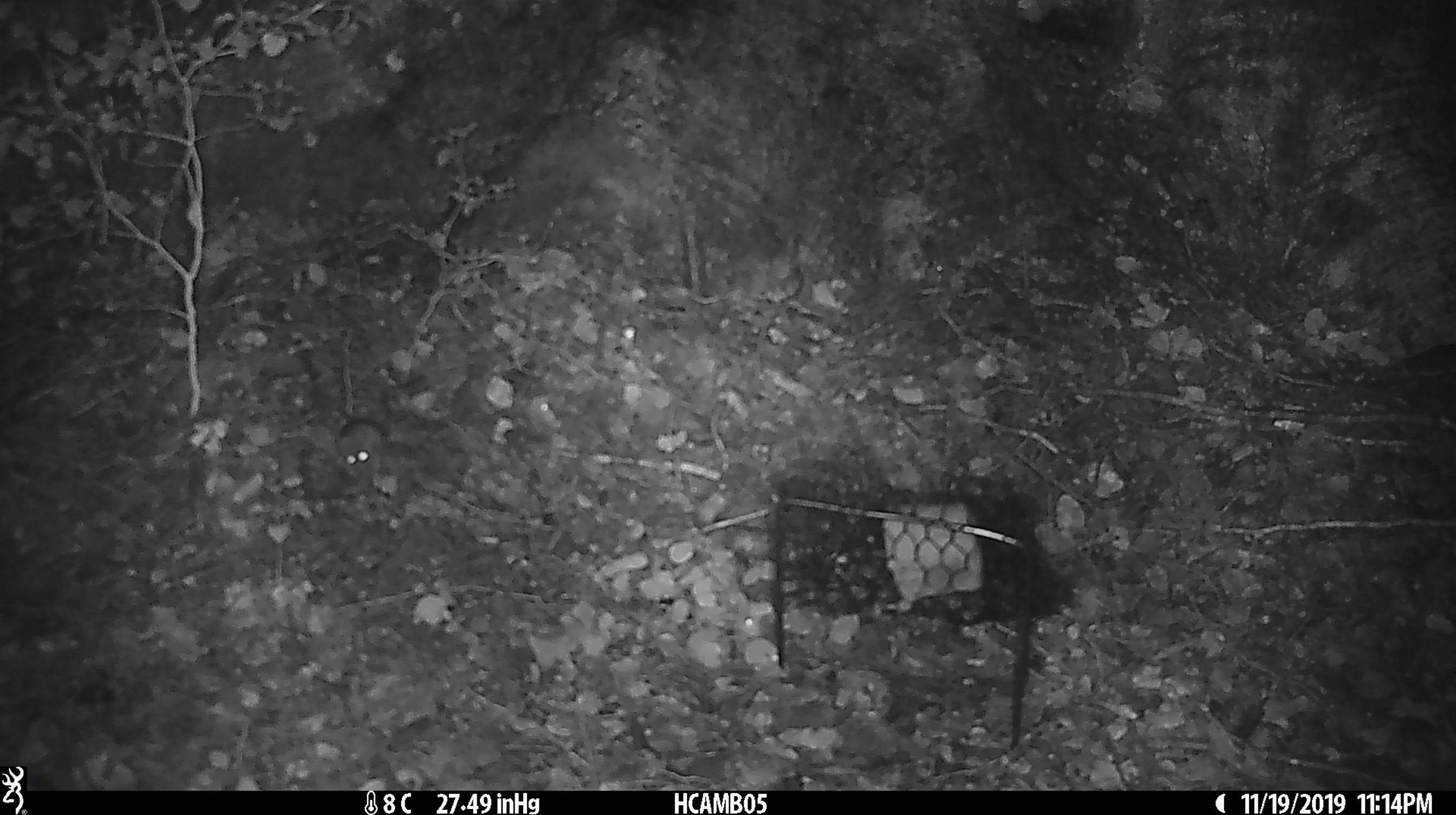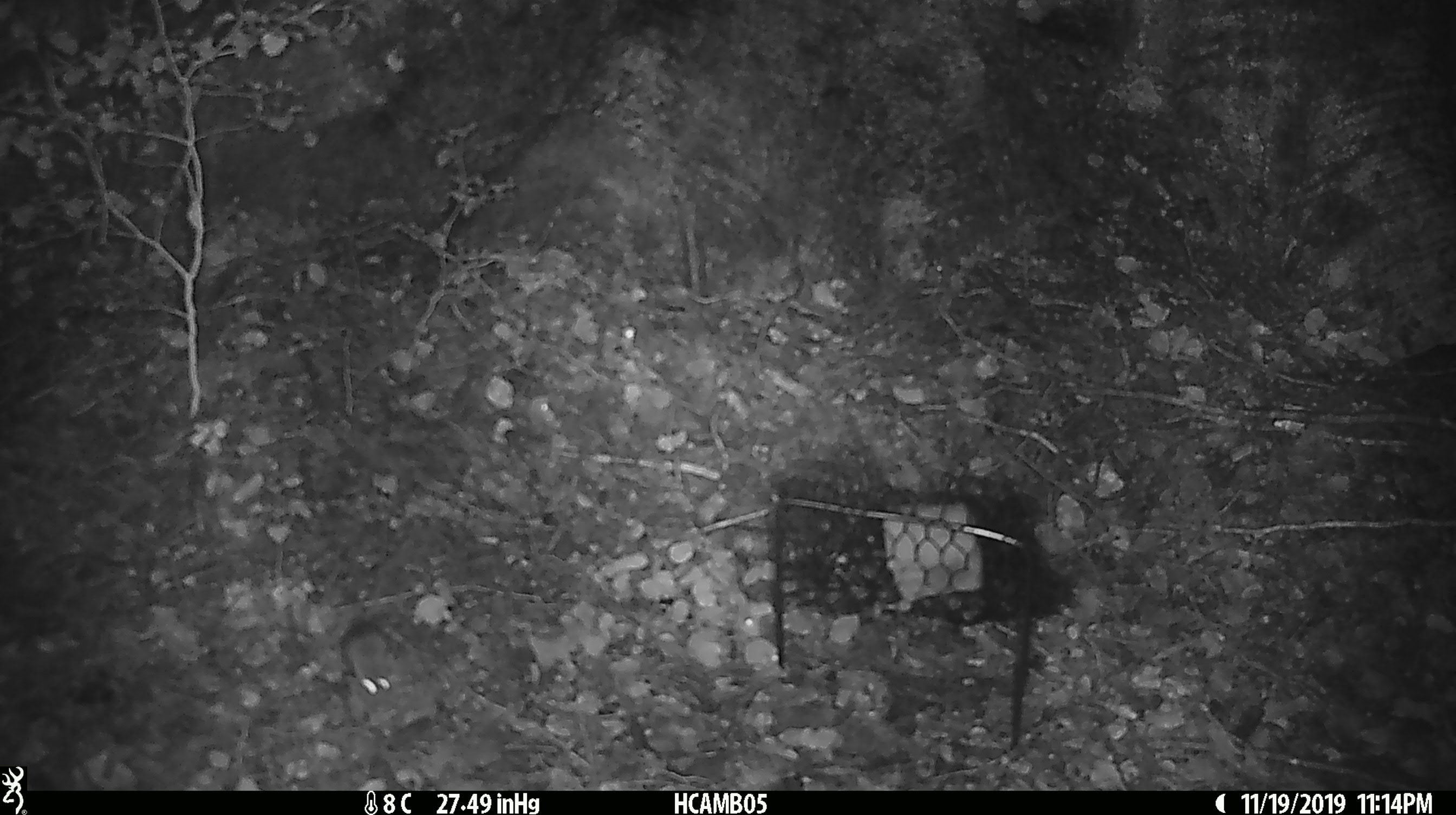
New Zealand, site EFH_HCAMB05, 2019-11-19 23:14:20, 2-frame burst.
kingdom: Animalia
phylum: Chordata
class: Mammalia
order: Rodentia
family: Muridae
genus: Mus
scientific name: Mus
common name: mouse